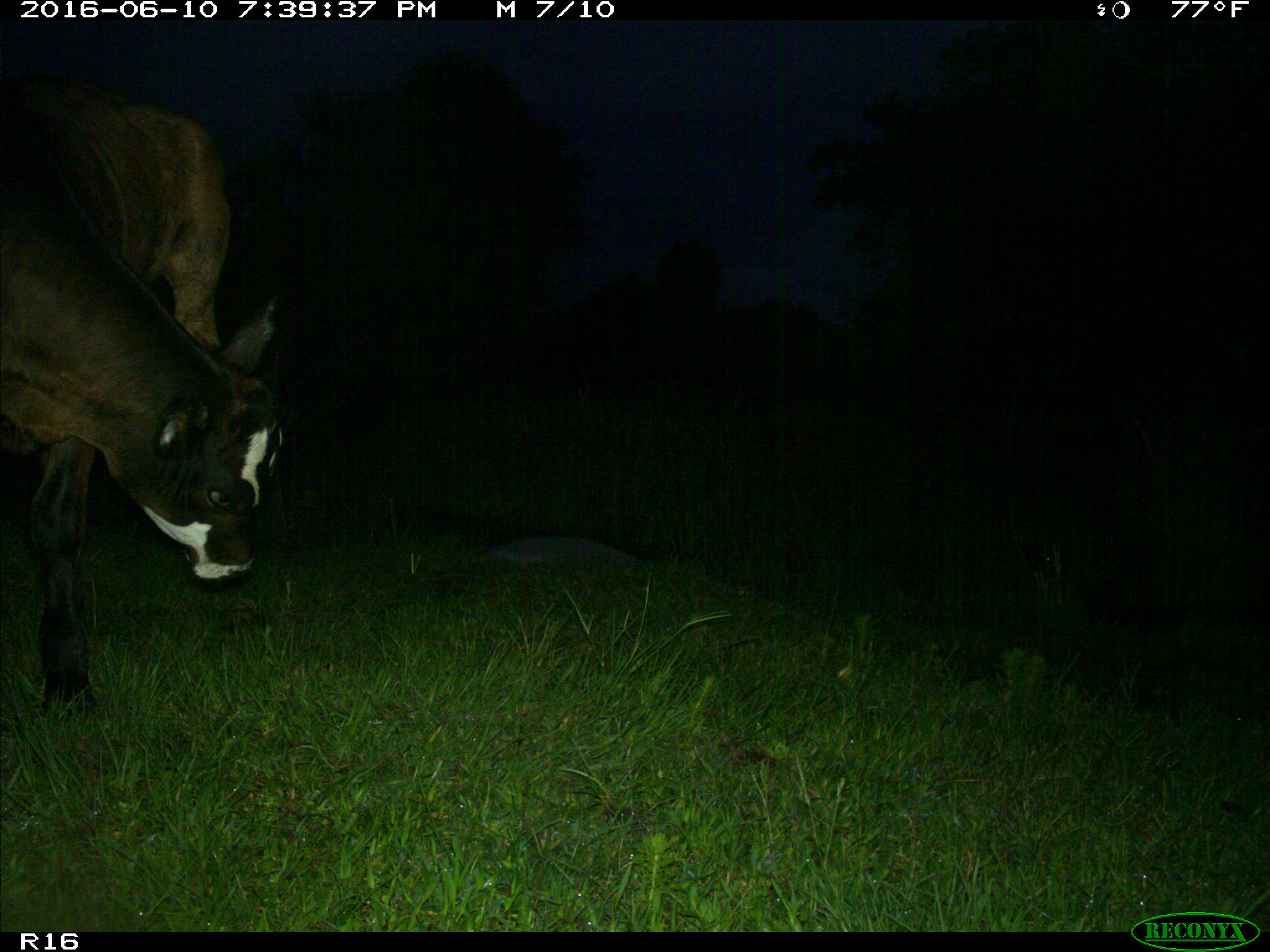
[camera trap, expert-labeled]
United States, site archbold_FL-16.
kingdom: Animalia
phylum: Chordata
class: Mammalia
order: Artiodactyla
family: Bovidae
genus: Bos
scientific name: Bos taurus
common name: domestic cow